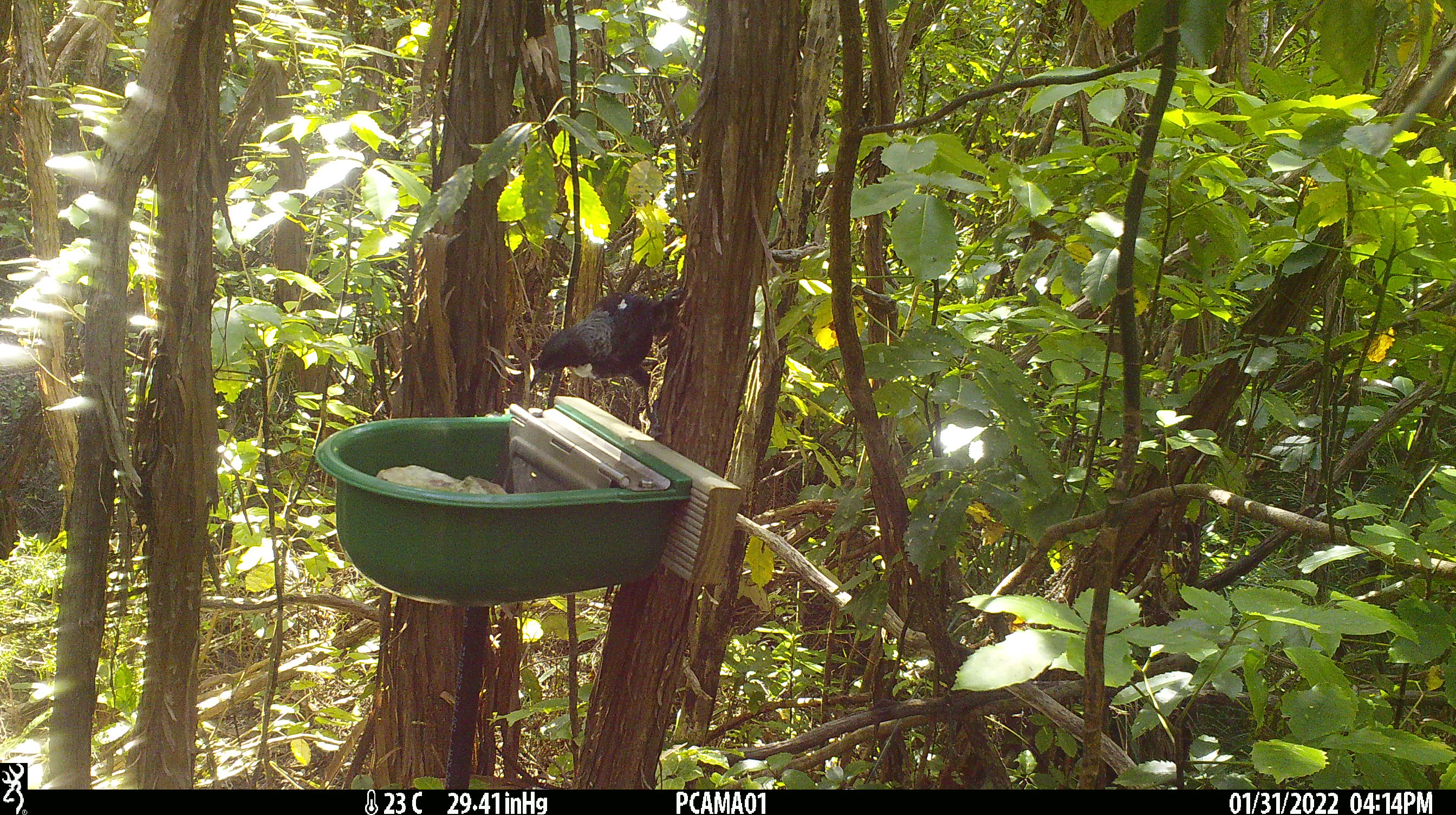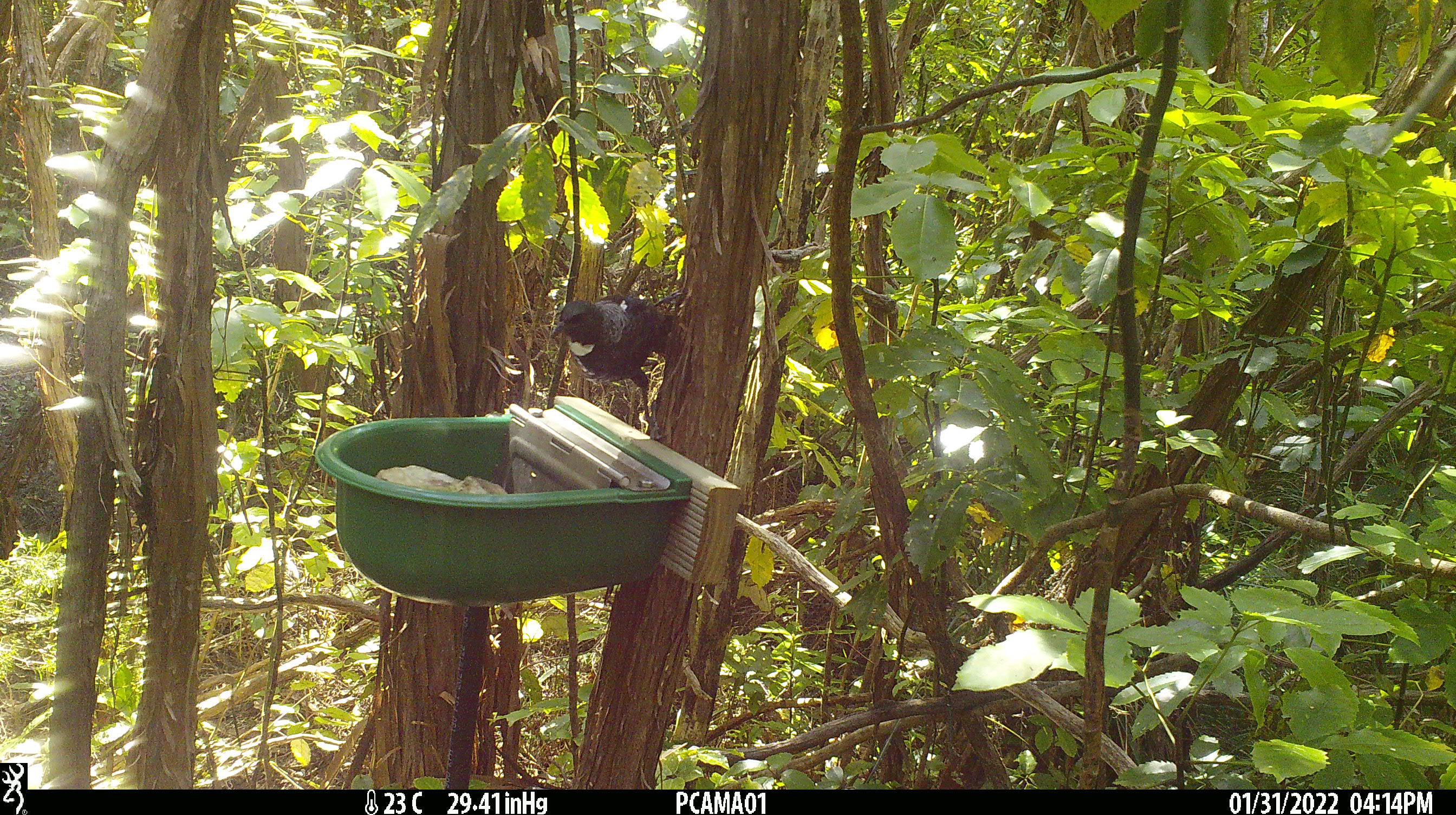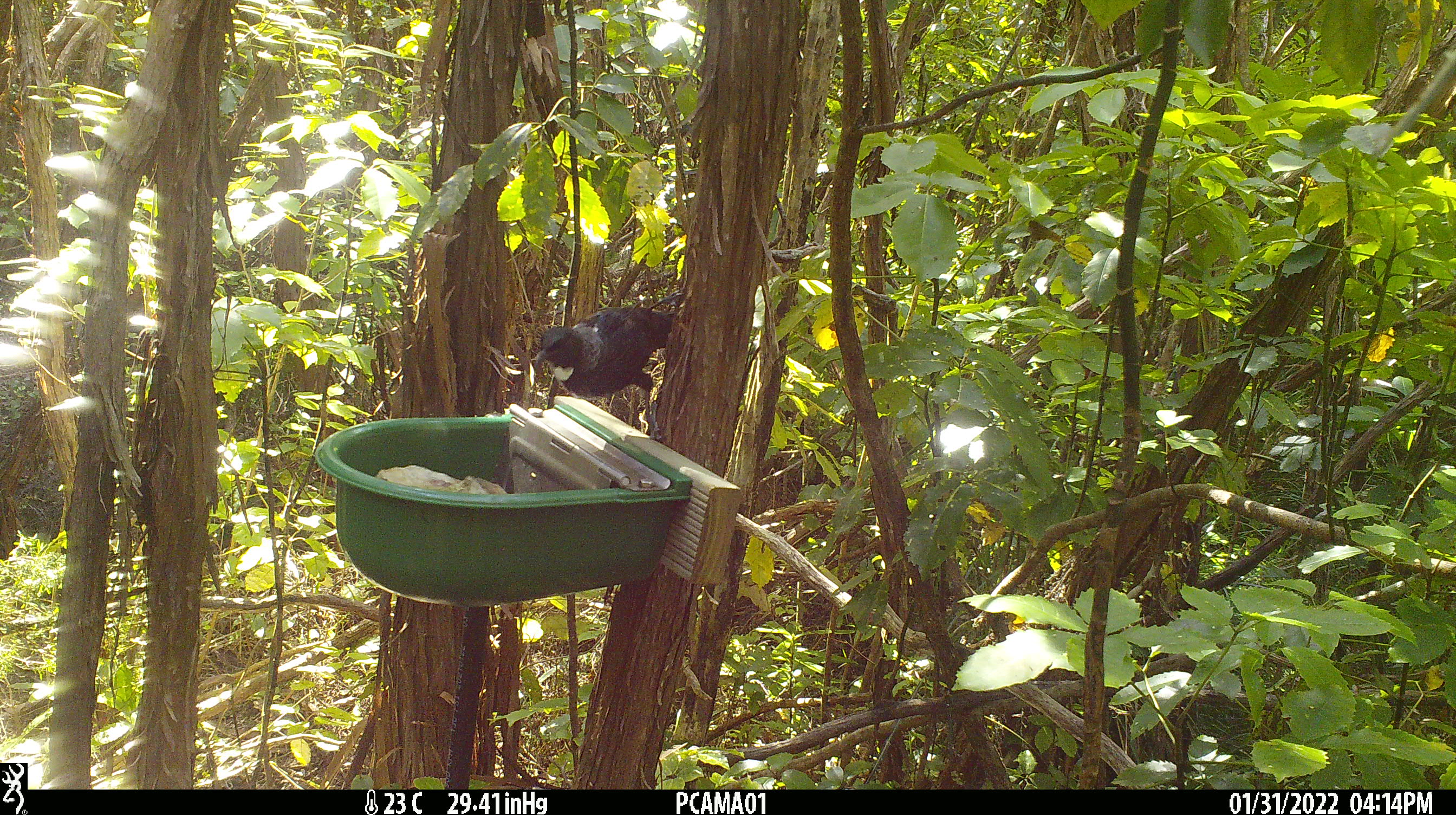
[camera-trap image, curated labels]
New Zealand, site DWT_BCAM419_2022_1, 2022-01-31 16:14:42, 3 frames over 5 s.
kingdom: Animalia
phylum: Chordata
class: Aves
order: Passeriformes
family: Meliphagidae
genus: Prosthemadera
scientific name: Prosthemadera novaeseelandiae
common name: tui